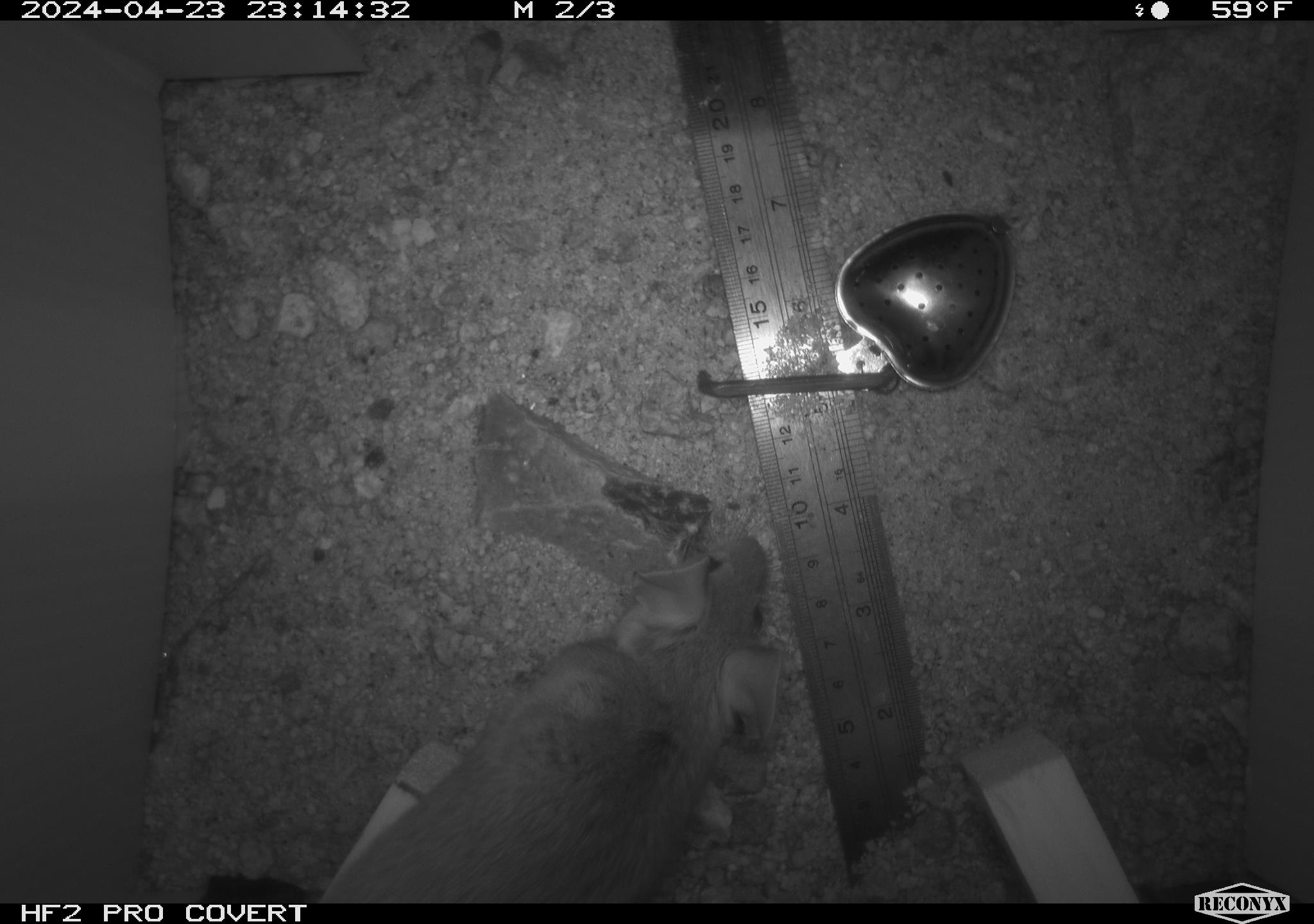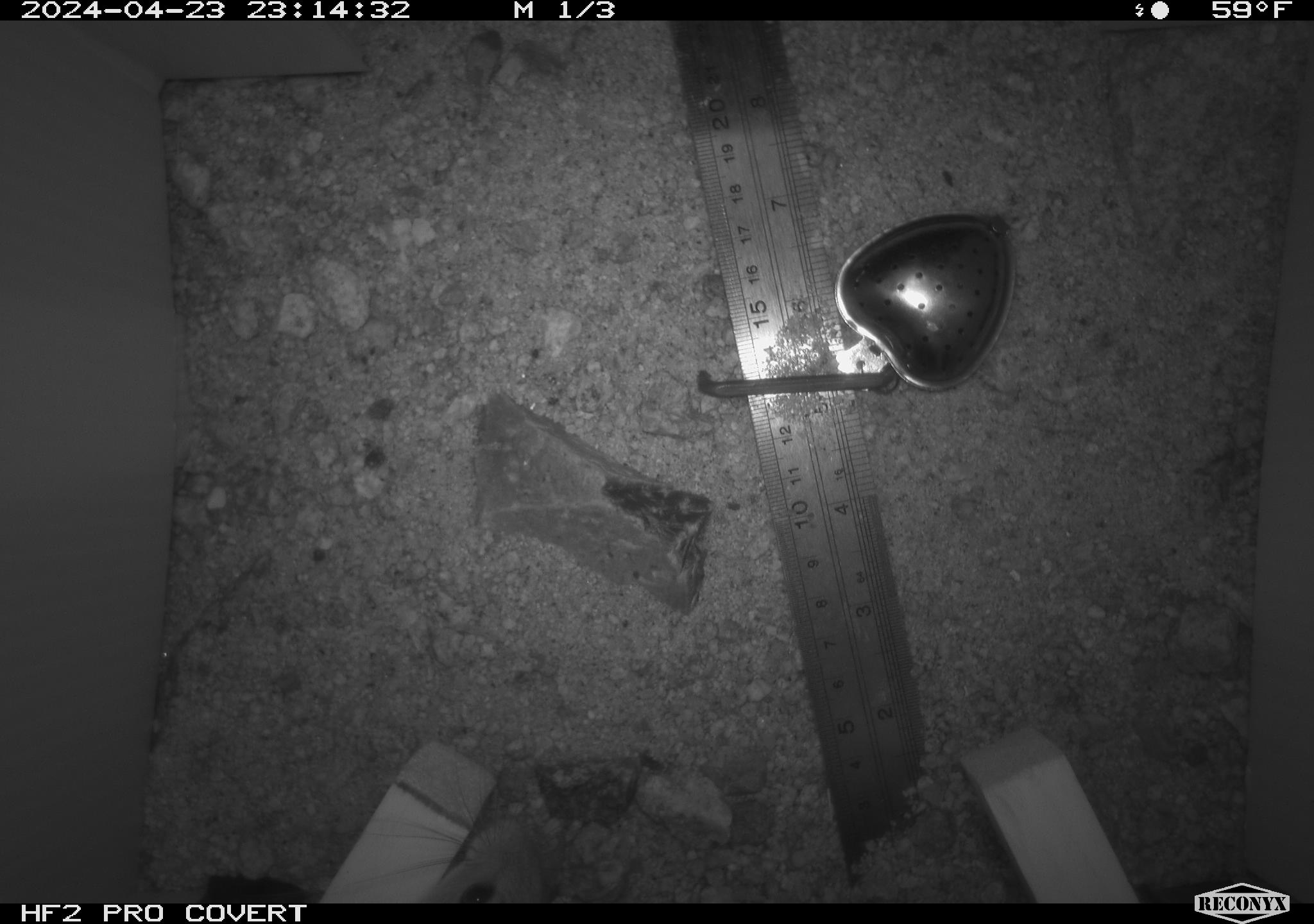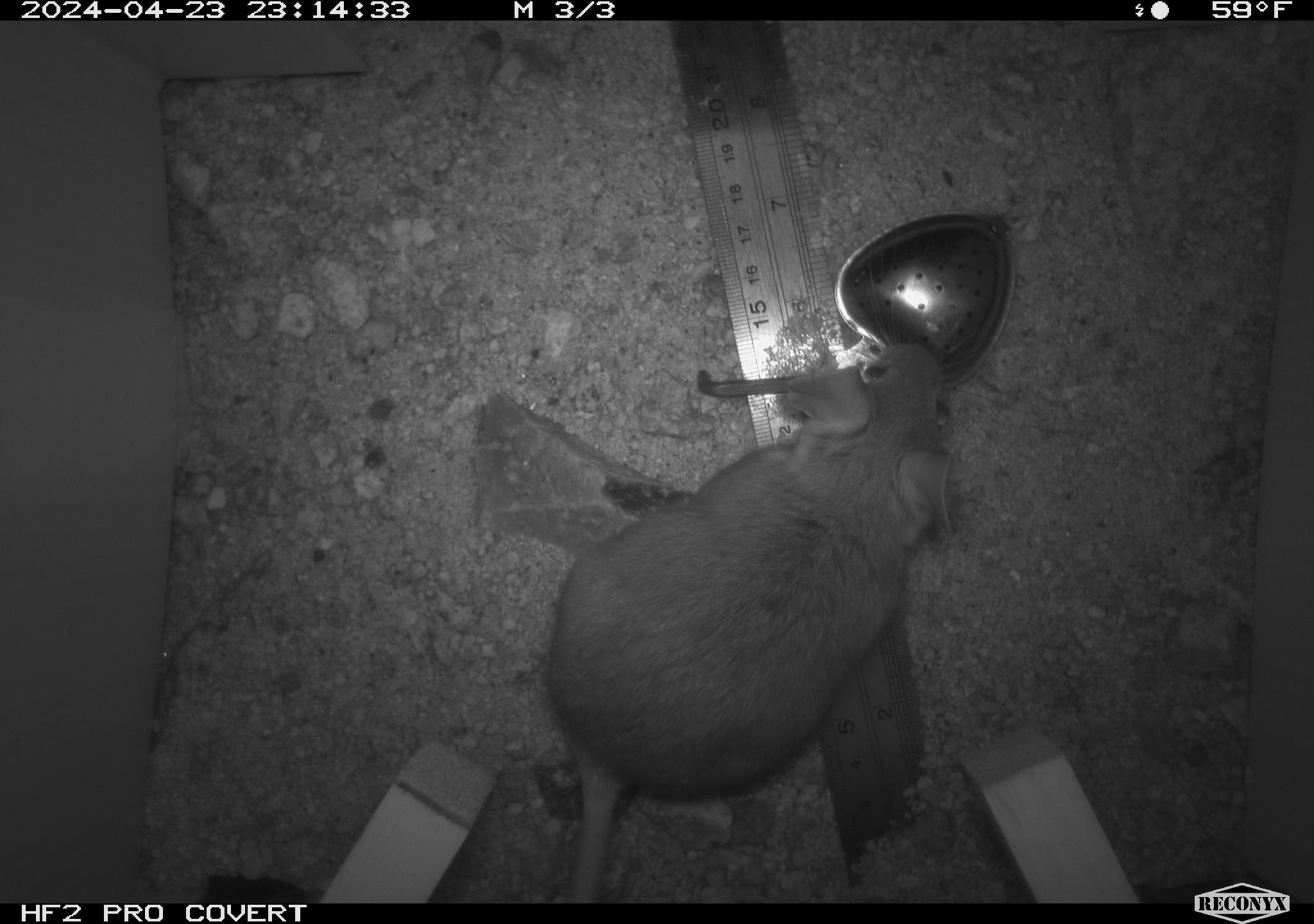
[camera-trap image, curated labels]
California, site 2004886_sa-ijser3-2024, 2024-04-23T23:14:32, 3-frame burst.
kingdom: Animalia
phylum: Chordata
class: Mammalia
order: Rodentia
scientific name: Rodentia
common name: woodrat or rat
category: woodrat or rat species